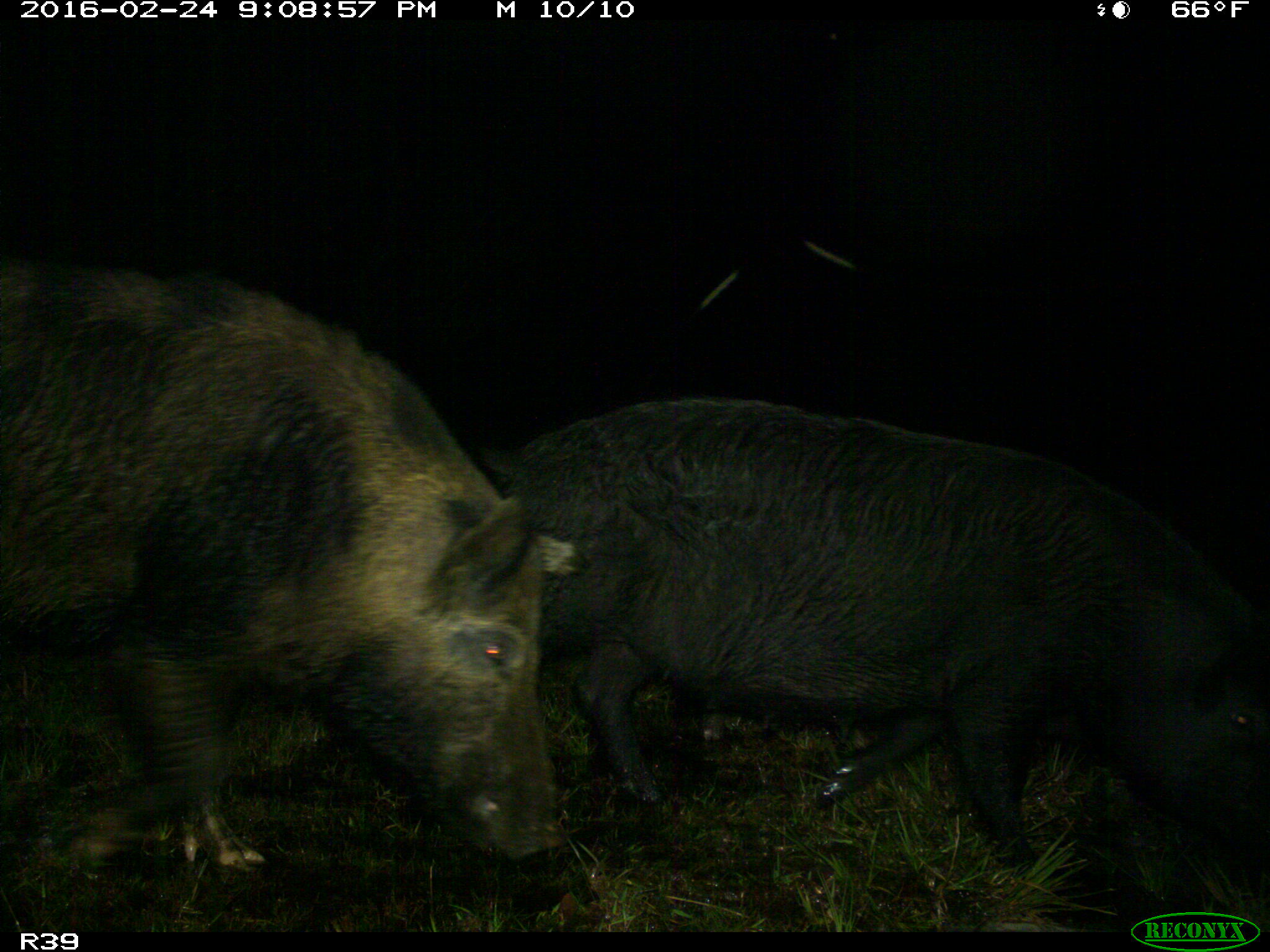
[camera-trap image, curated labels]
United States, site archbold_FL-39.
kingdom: Animalia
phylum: Chordata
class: Mammalia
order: Artiodactyla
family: Suidae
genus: Sus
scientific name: Sus scrofa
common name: wild boar